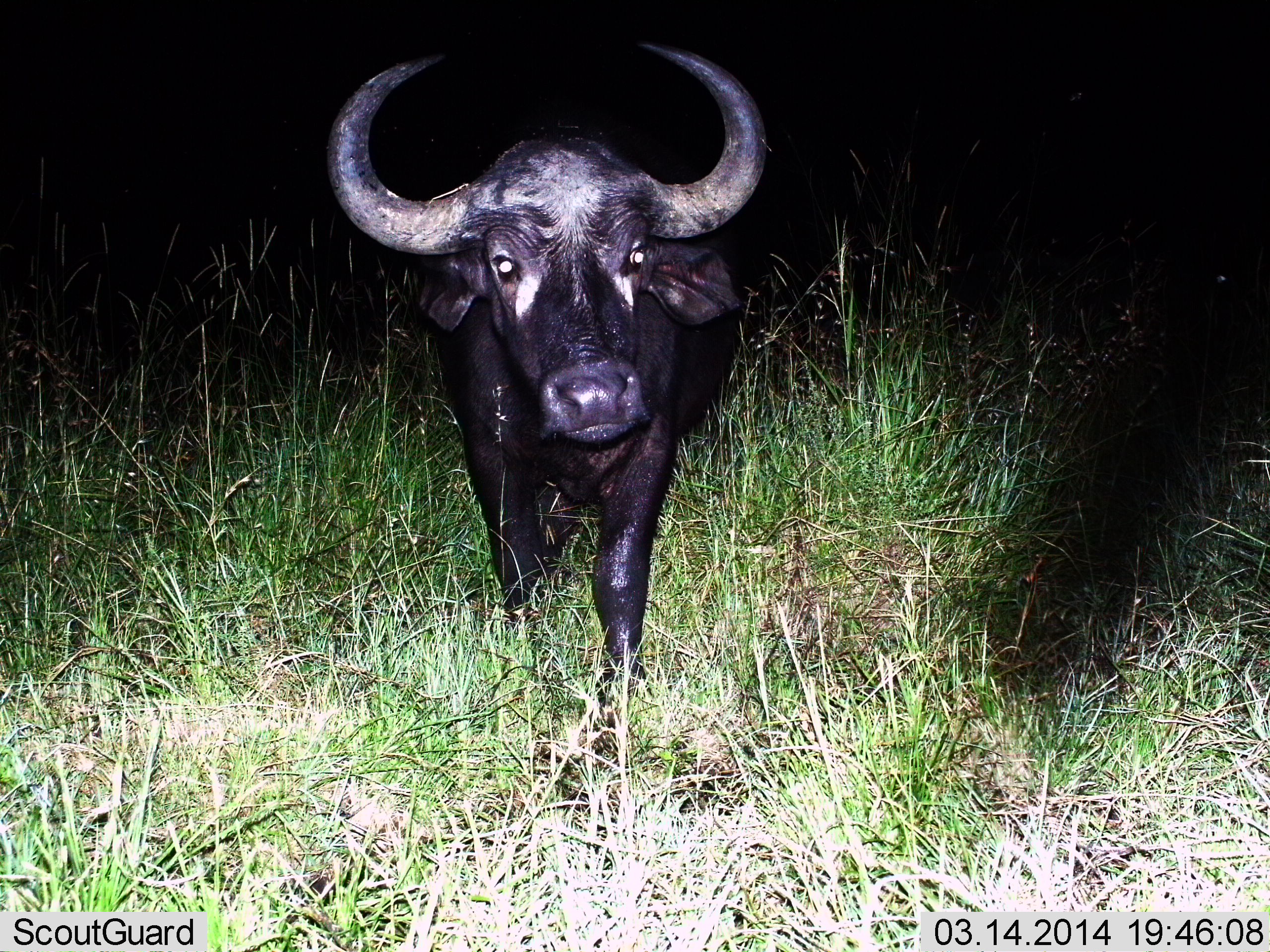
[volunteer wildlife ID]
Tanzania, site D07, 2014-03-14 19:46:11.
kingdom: Animalia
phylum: Chordata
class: Mammalia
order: Artiodactyla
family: Bovidae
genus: Syncerus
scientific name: Syncerus caffer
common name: cape buffalo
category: buffalo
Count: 1.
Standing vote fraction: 60%.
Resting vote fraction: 0%.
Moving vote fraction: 40%.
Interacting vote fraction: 0%.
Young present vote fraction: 20%.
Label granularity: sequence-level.